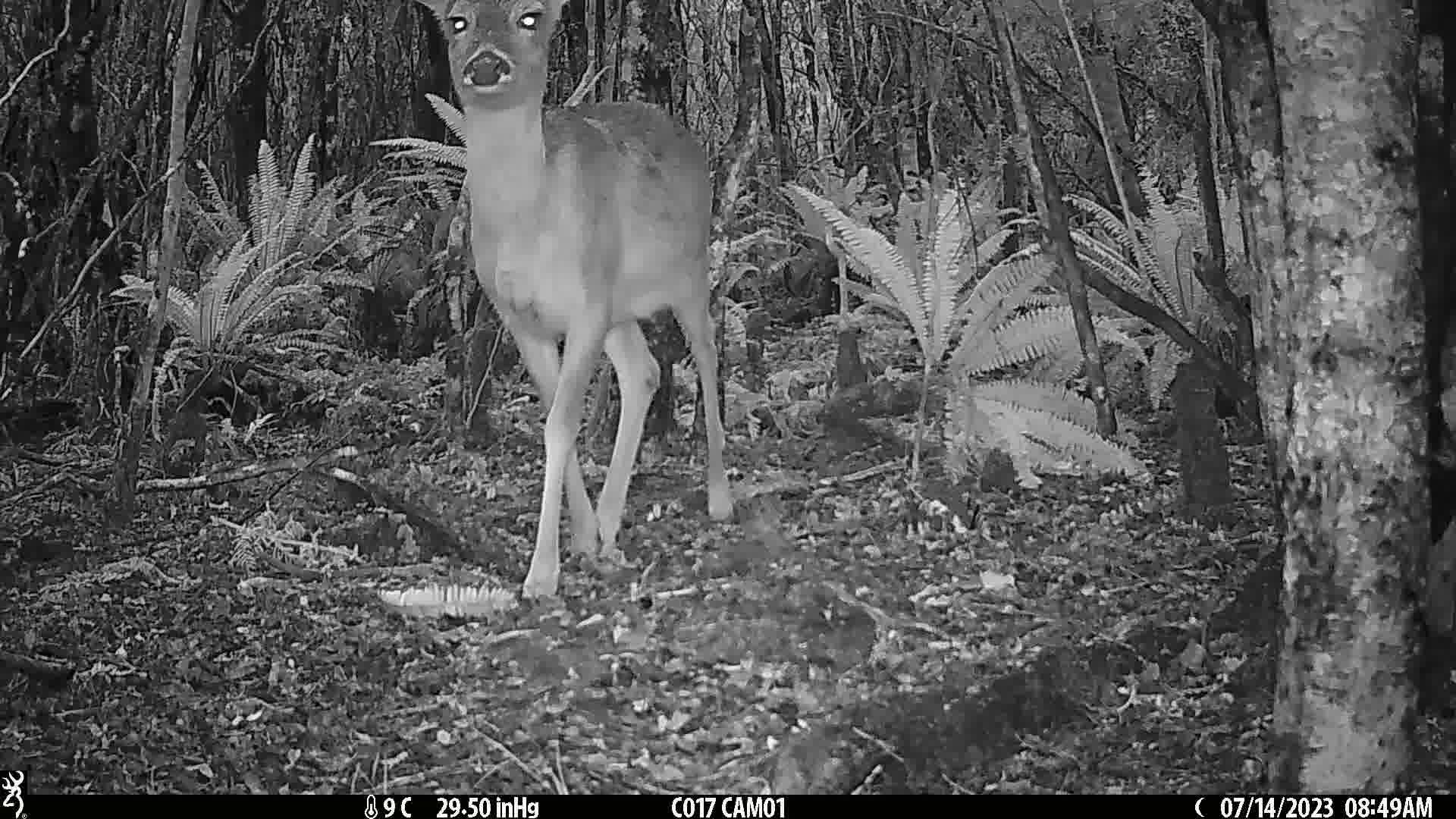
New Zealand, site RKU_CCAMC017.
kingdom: Animalia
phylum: Chordata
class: Mammalia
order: Artiodactyla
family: Cervidae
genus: Odocoileus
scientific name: Odocoileus virginianus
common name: white-tailed deer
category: white tailed deer